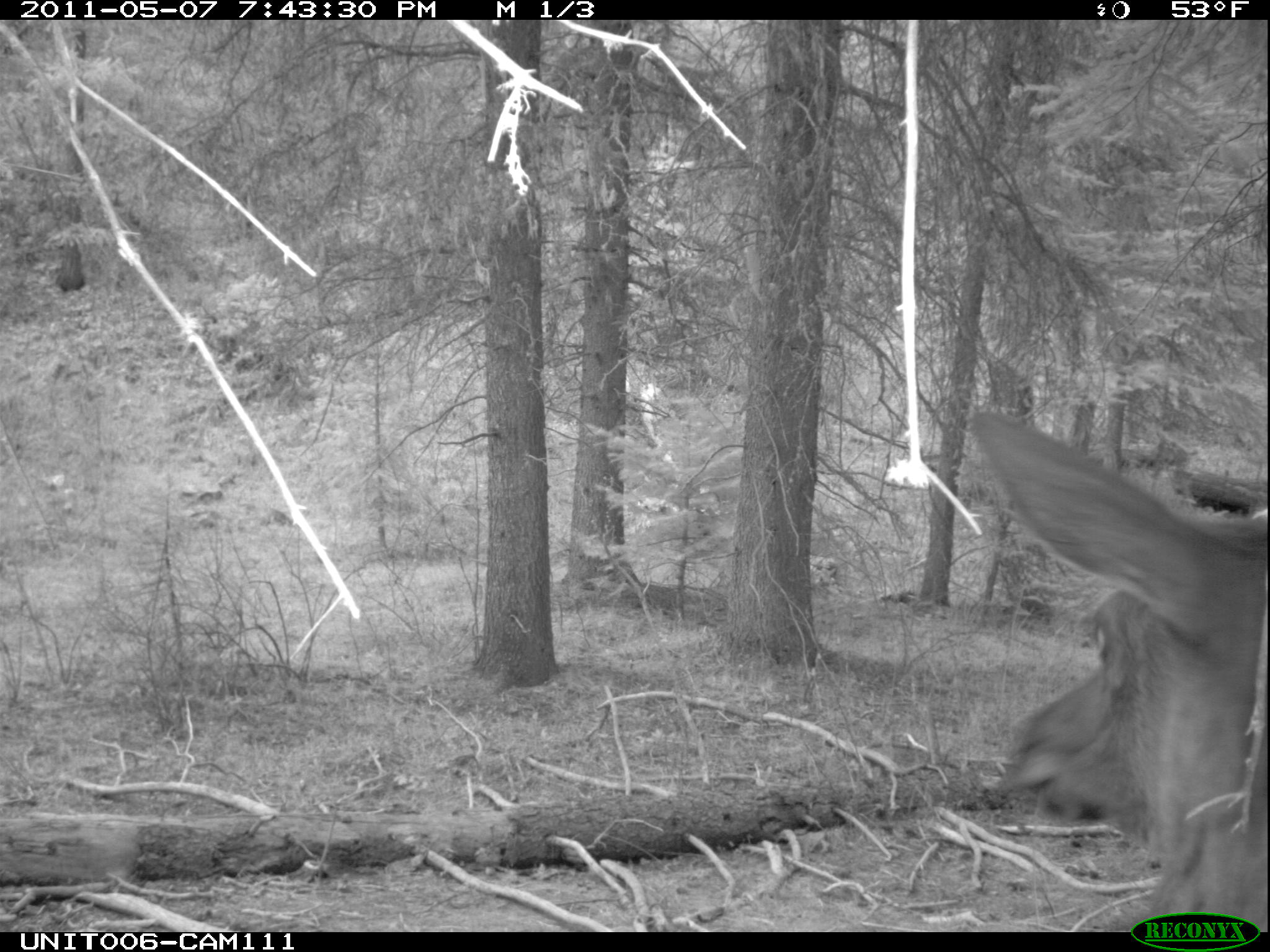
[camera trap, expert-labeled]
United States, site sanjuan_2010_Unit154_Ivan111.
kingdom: Animalia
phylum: Chordata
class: Mammalia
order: Artiodactyla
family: Cervidae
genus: Cervus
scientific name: Cervus elaphus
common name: red deer